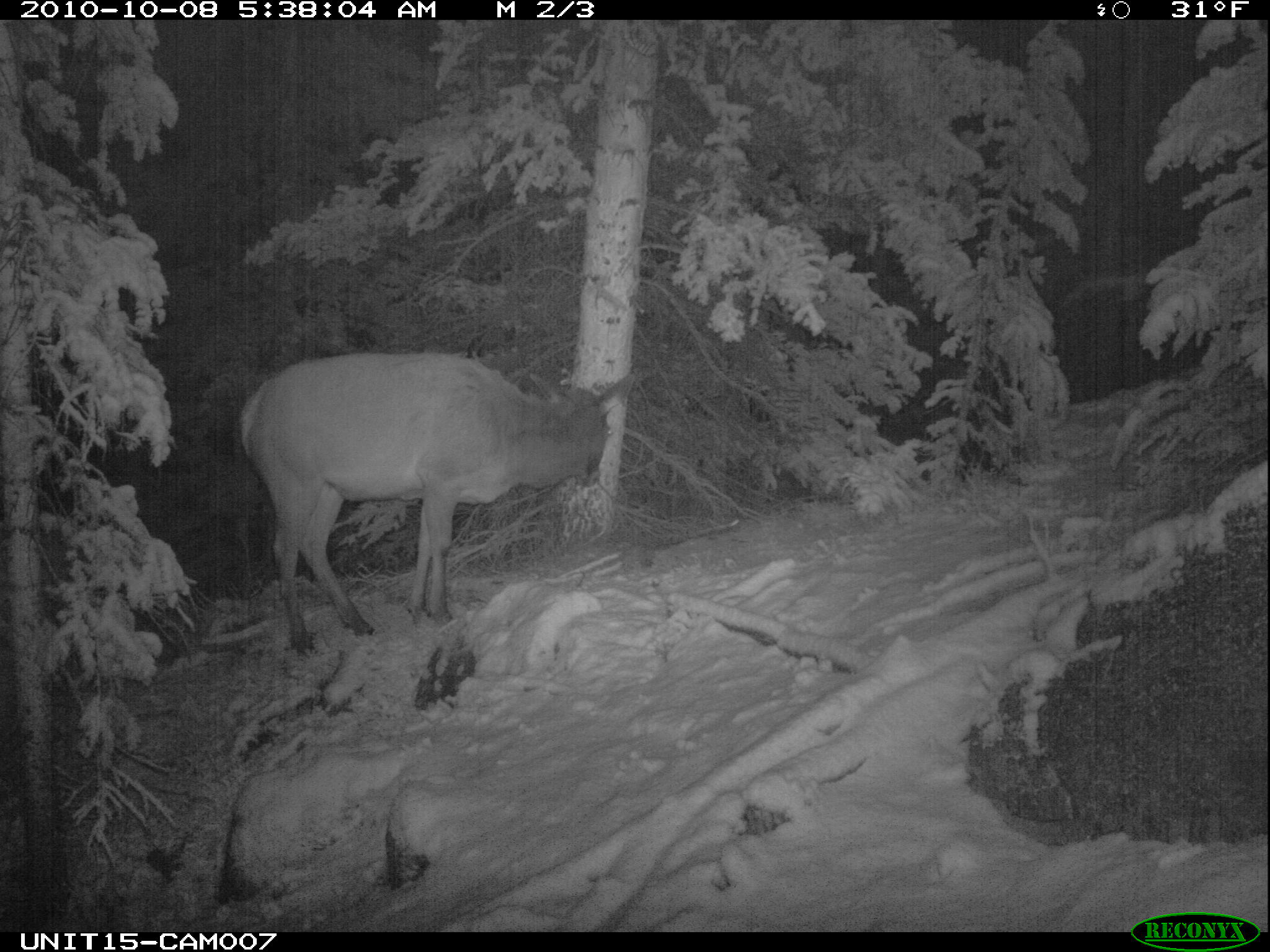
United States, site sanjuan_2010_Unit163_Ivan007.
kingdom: Animalia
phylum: Chordata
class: Mammalia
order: Artiodactyla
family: Cervidae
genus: Cervus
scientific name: Cervus elaphus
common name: red deer